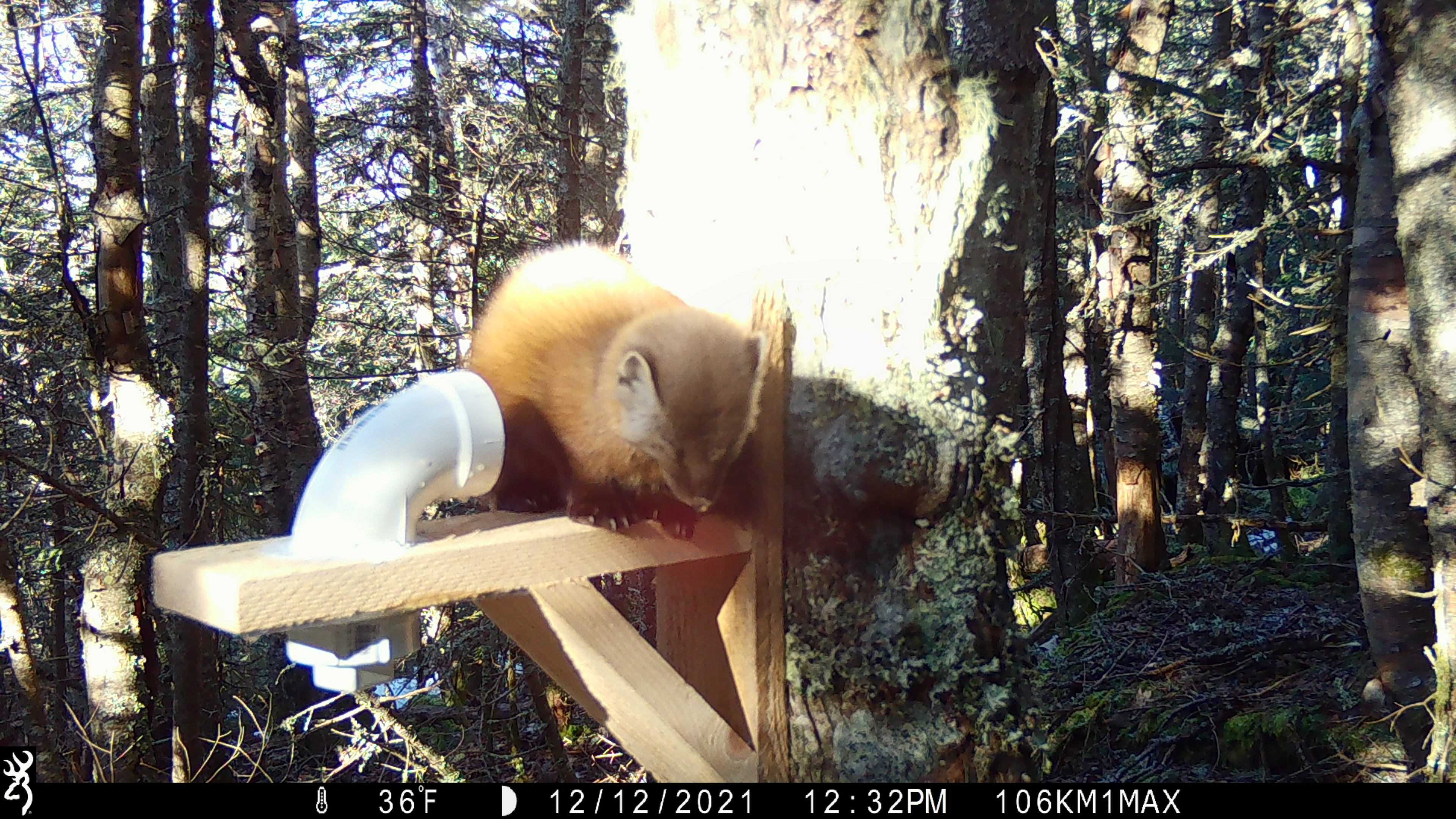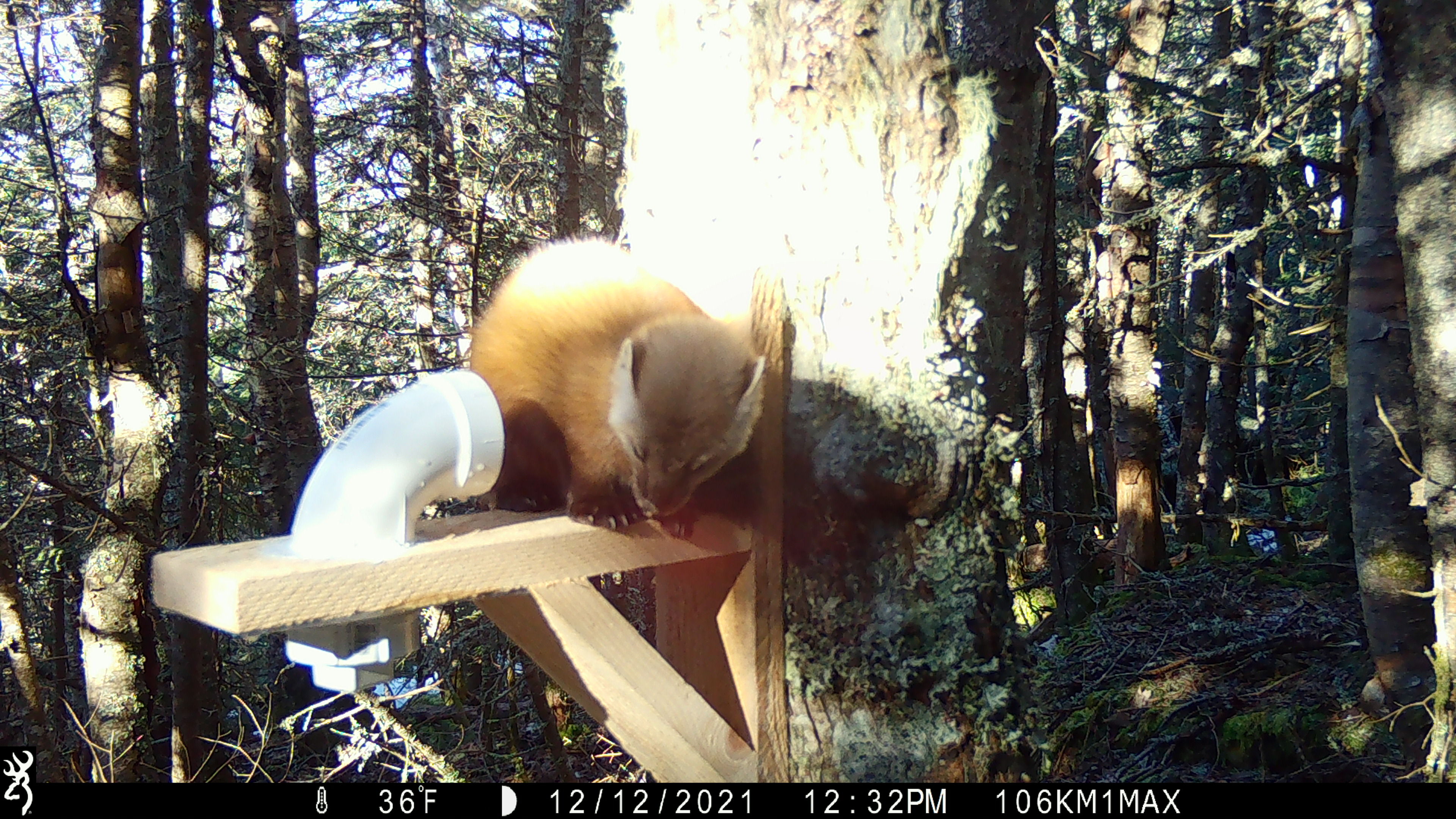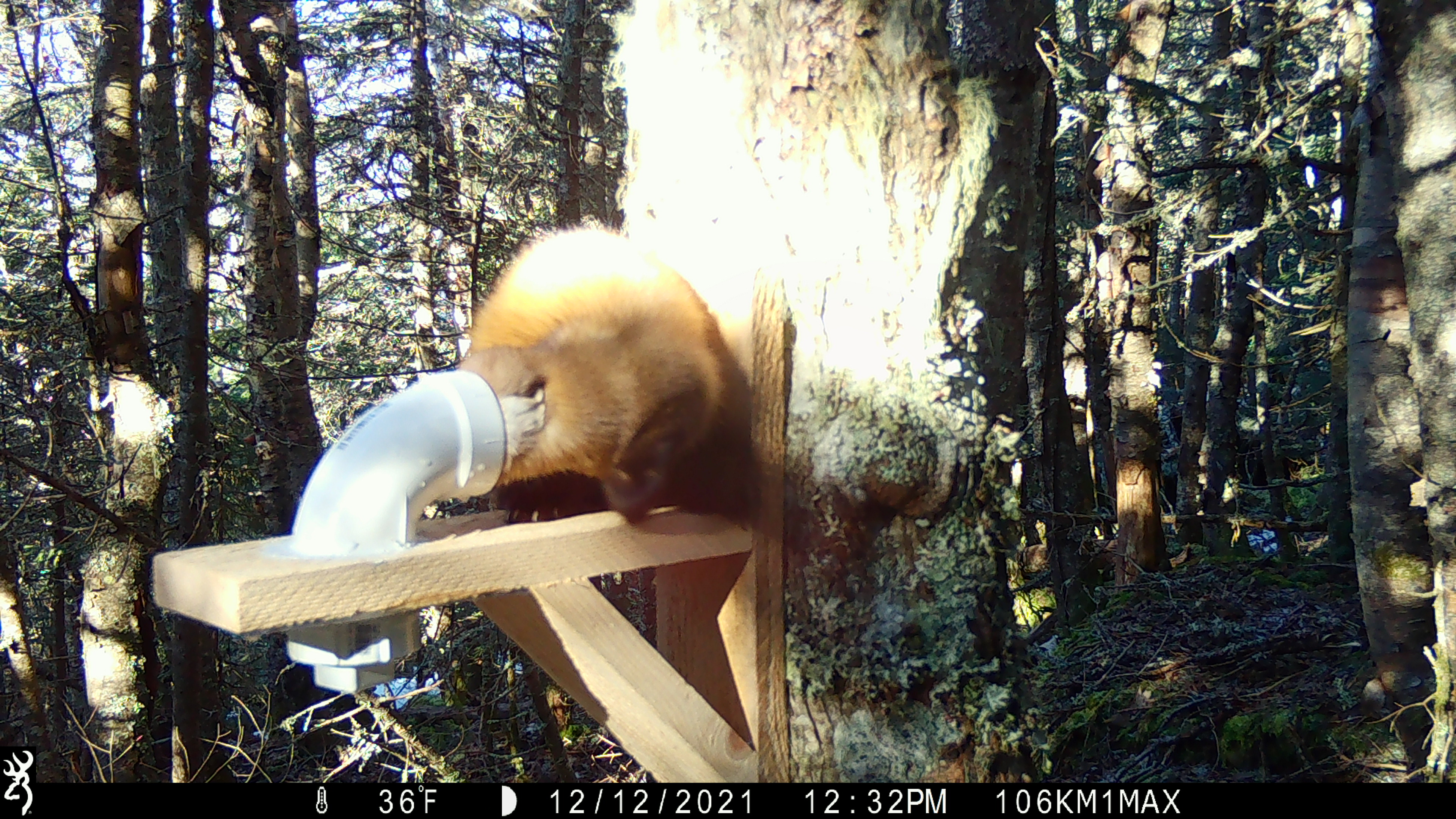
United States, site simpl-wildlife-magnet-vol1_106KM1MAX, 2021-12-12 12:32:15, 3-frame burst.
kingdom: Animalia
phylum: Chordata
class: Mammalia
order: Carnivora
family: Mustelidae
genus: Martes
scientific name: Martes americana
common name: american marten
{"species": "american marten (Martes americana)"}